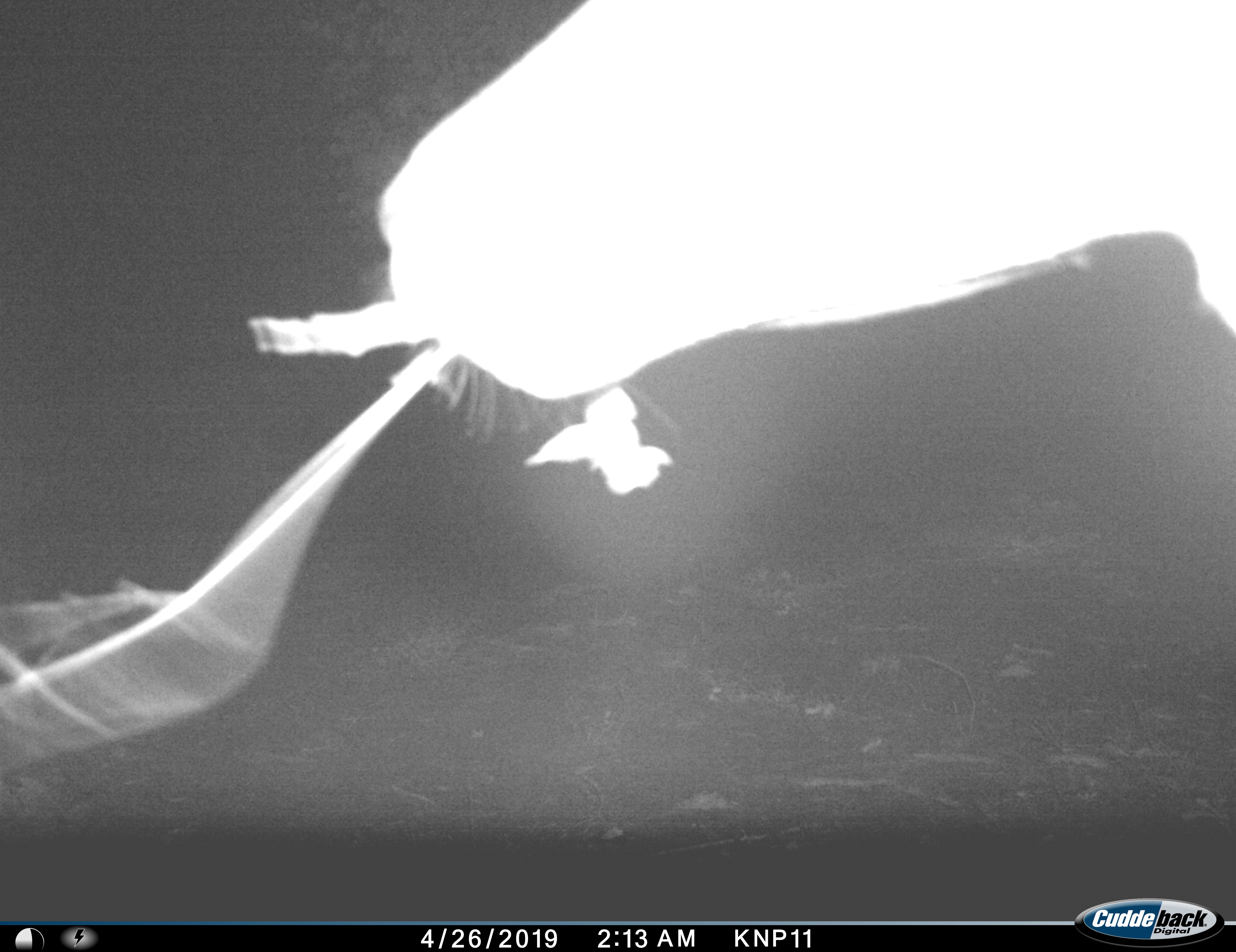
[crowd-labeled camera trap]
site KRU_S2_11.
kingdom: Animalia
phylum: Chordata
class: Mammalia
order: Artiodactyla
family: Bovidae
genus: Aepyceros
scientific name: Aepyceros melampus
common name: impala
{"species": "impala (Aepyceros melampus)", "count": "1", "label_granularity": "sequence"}